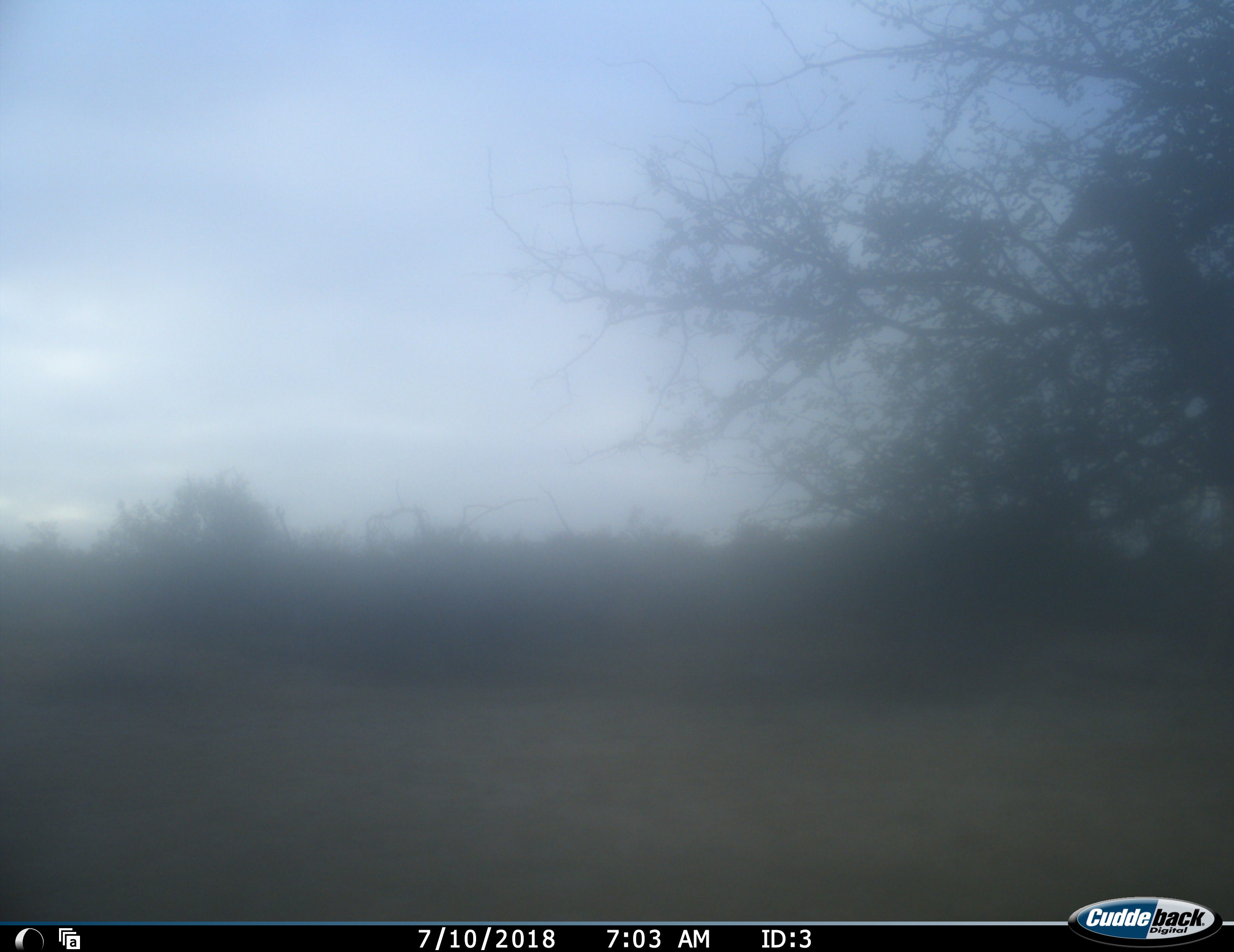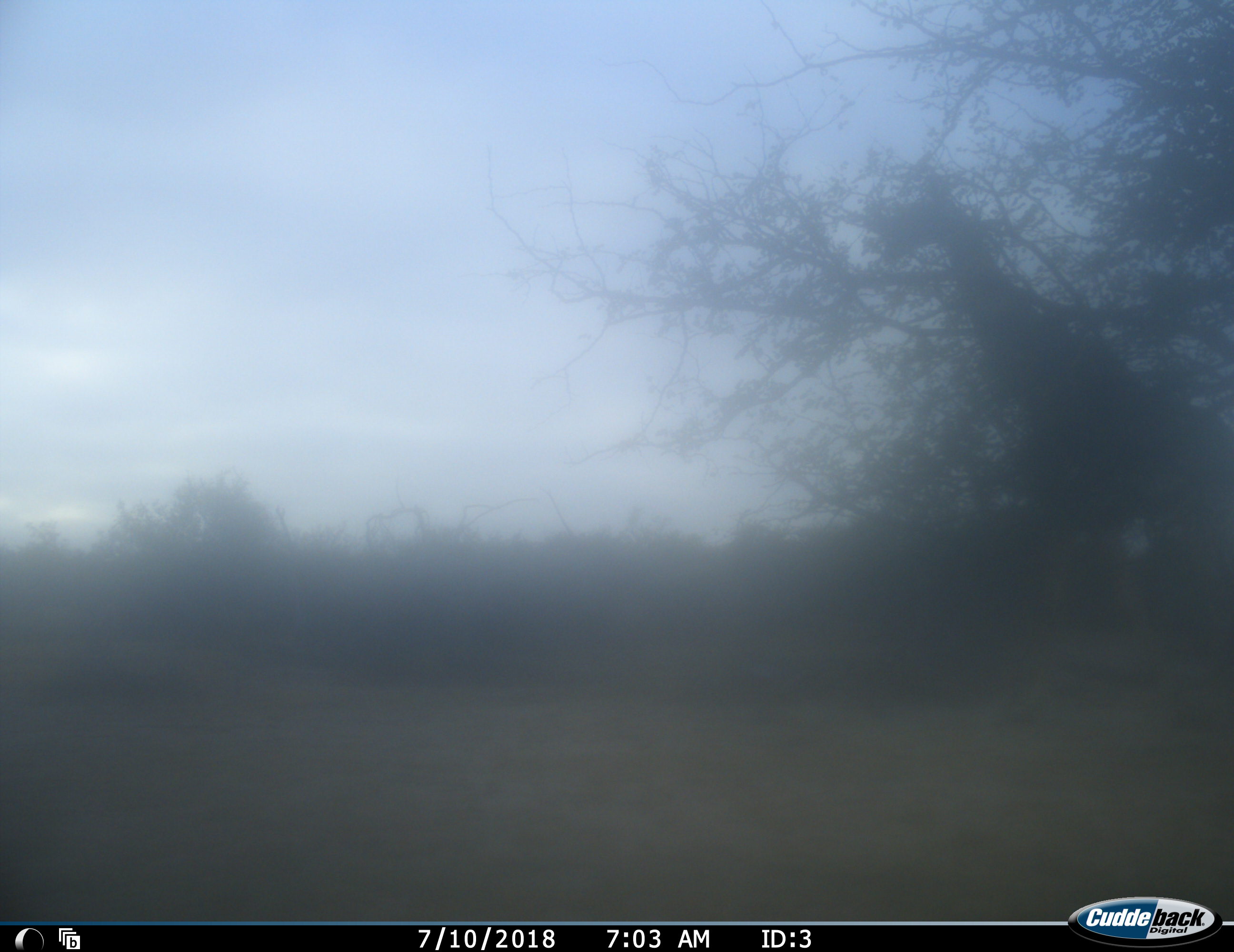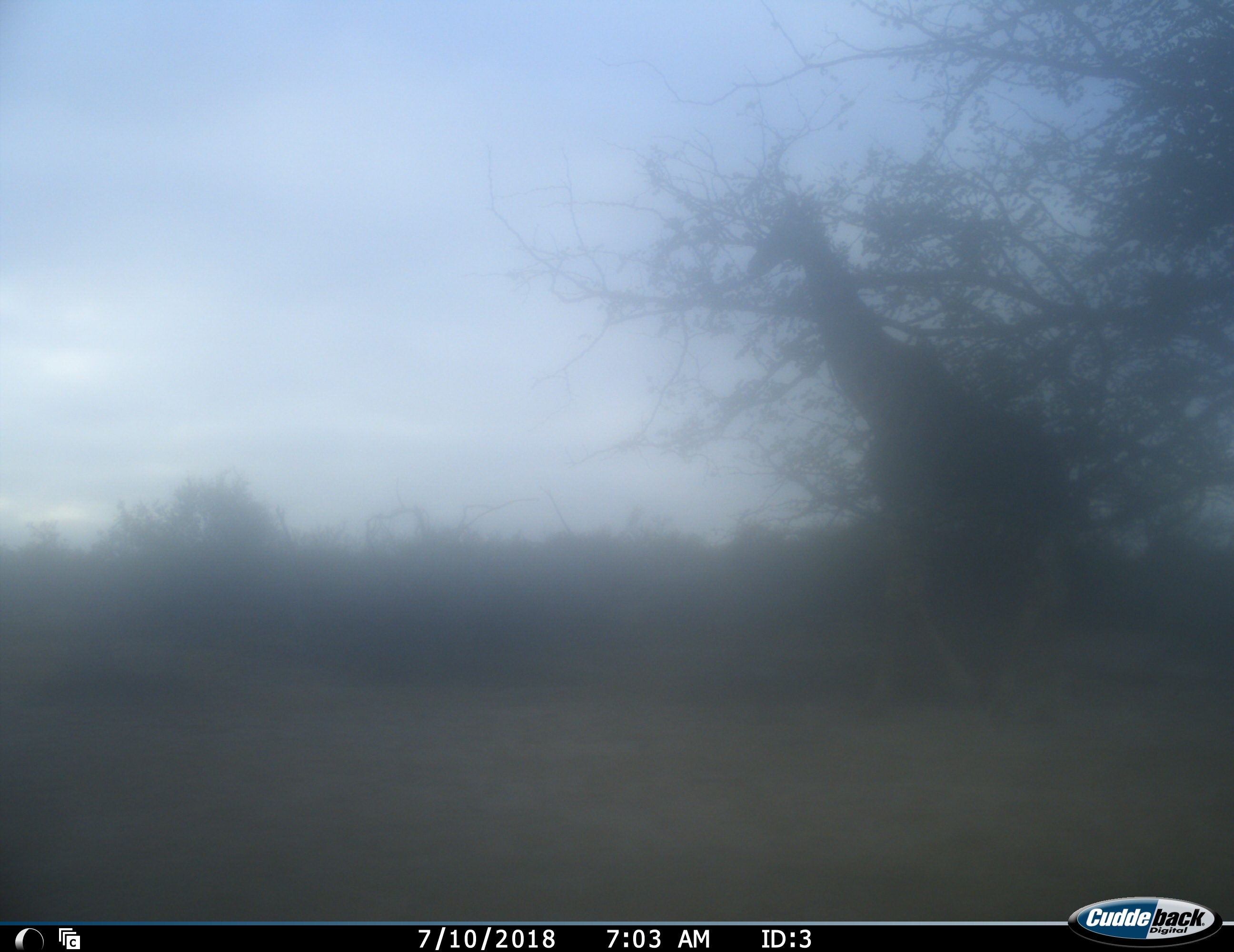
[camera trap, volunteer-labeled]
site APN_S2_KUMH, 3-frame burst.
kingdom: Animalia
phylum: Chordata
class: Mammalia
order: Artiodactyla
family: Giraffidae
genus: Giraffa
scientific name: Giraffa camelopardalis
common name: giraffe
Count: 1.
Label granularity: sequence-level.